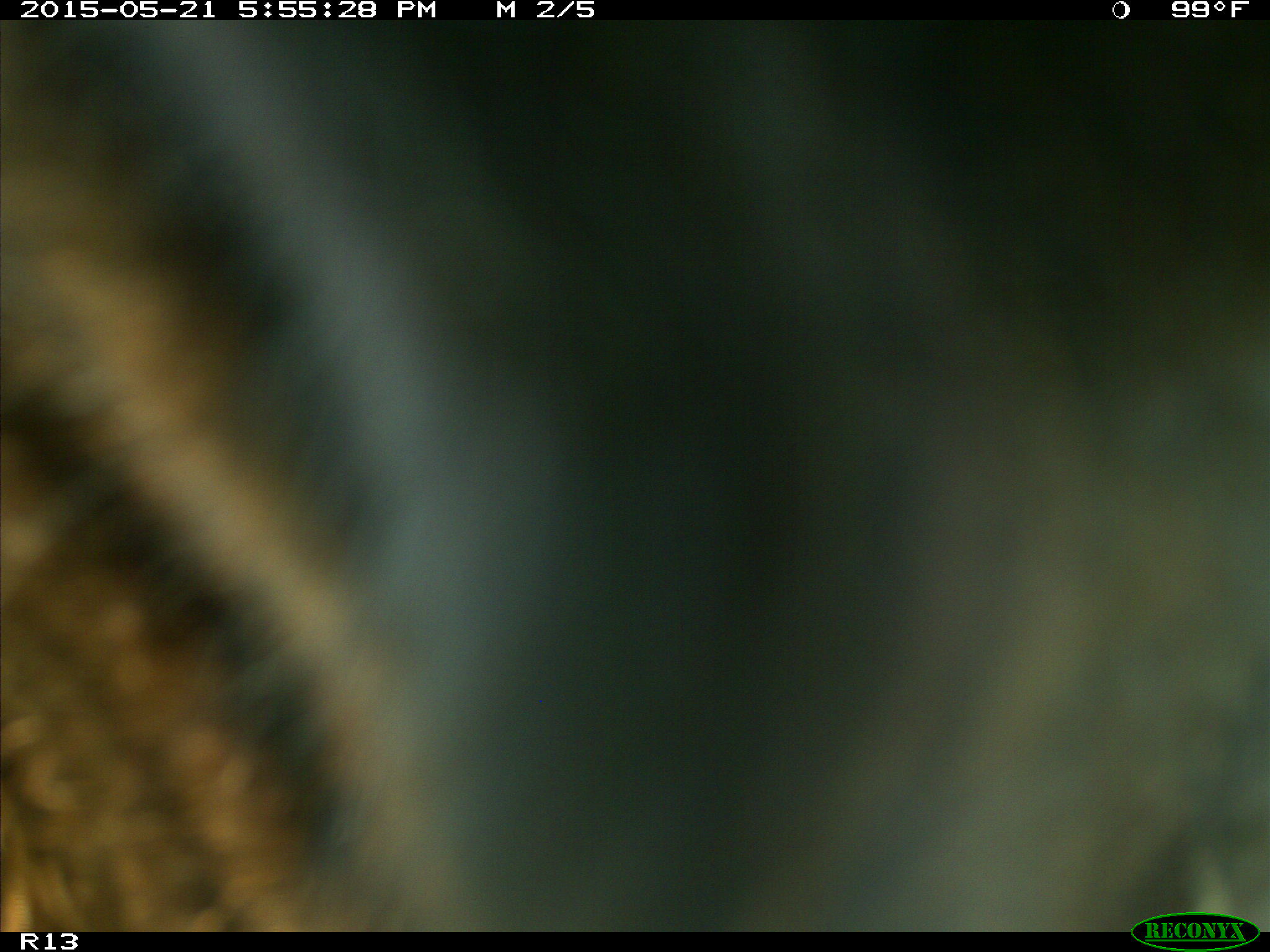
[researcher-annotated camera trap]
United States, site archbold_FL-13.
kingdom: Animalia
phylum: Chordata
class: Mammalia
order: Artiodactyla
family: Bovidae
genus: Bos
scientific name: Bos taurus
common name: domestic cow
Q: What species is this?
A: Bos taurus (domestic cow).